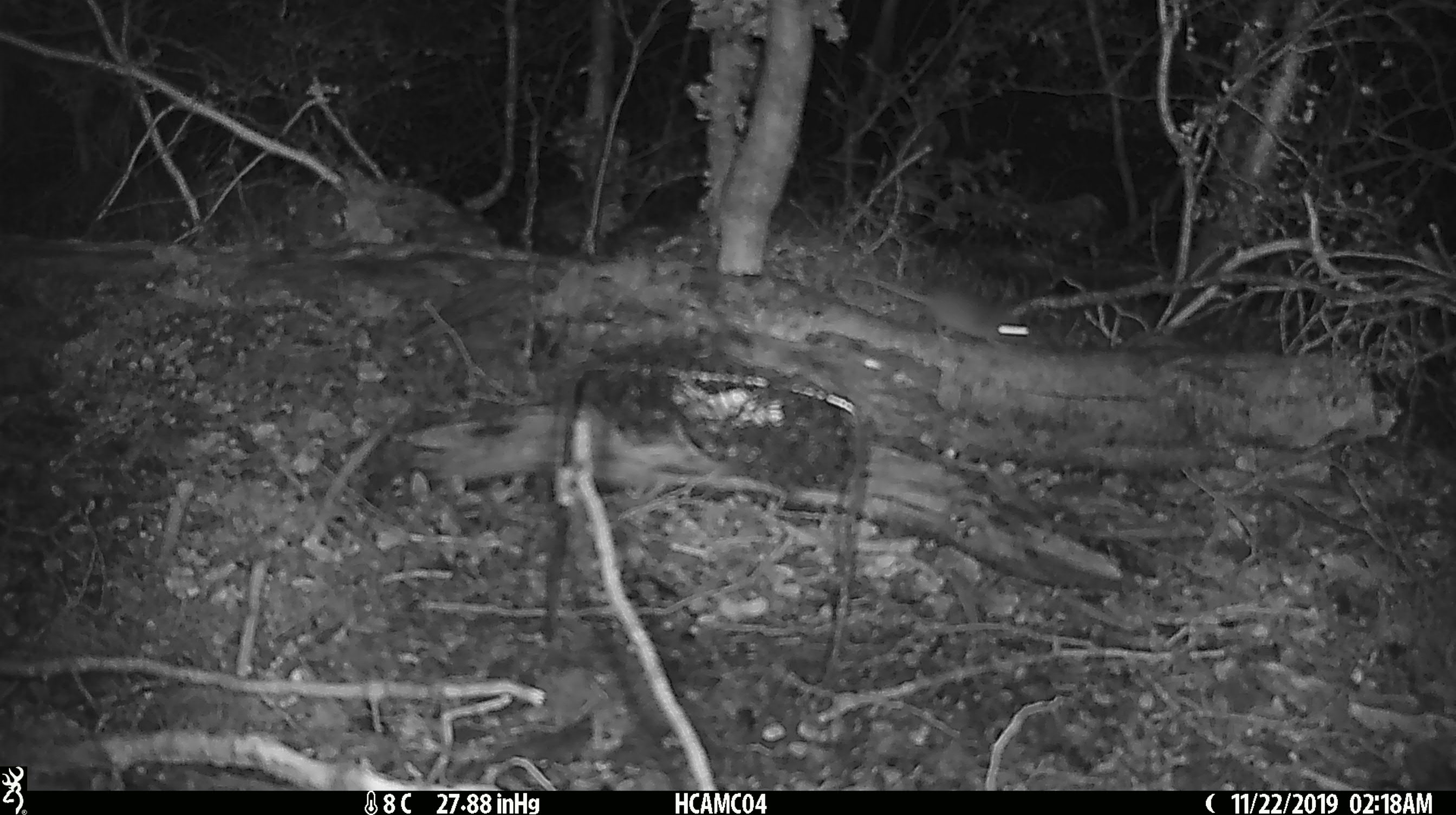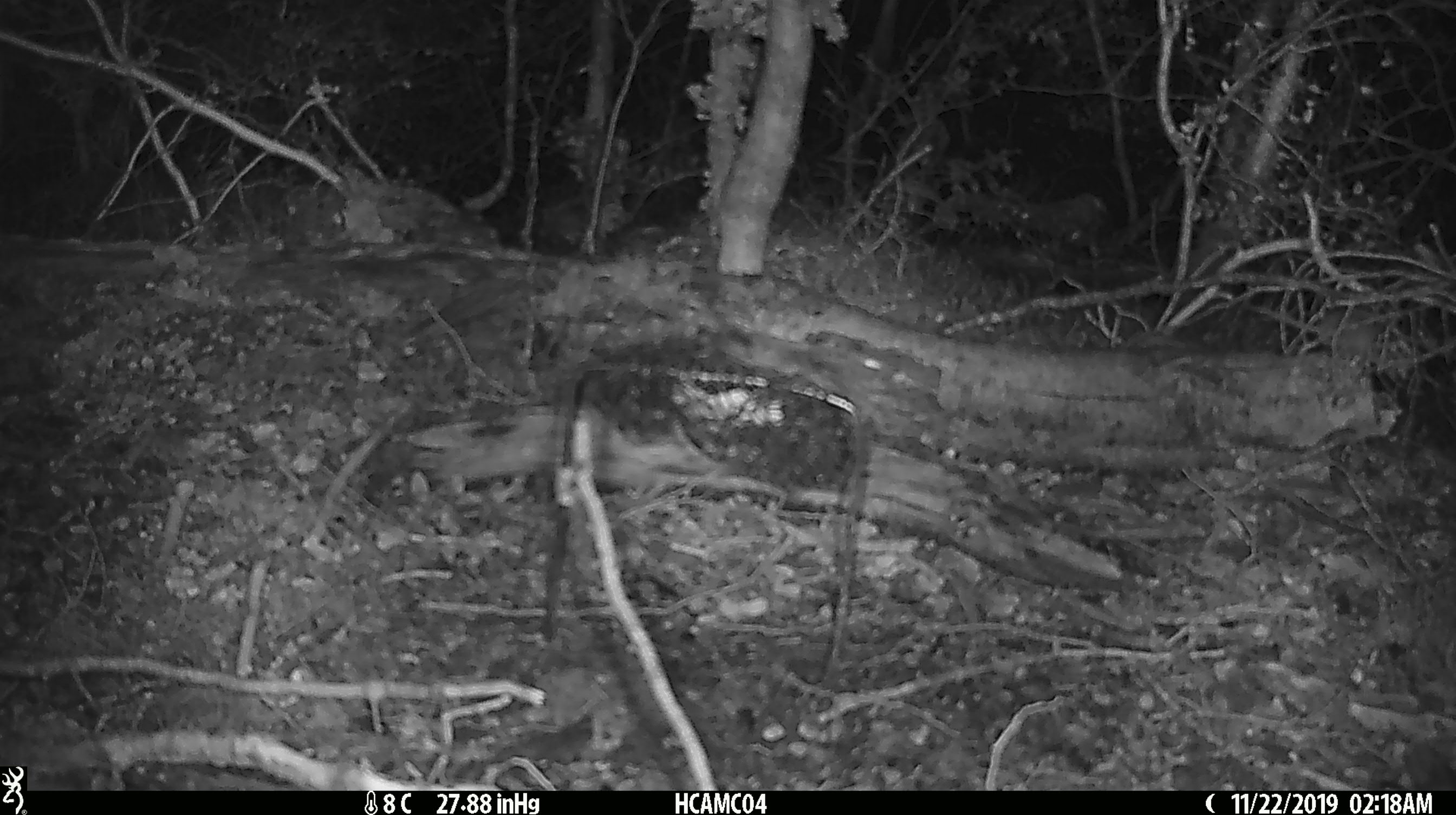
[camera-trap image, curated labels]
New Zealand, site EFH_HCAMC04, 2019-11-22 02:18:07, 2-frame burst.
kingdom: Animalia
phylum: Chordata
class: Mammalia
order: Rodentia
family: Muridae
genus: Mus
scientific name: Mus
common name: mouse